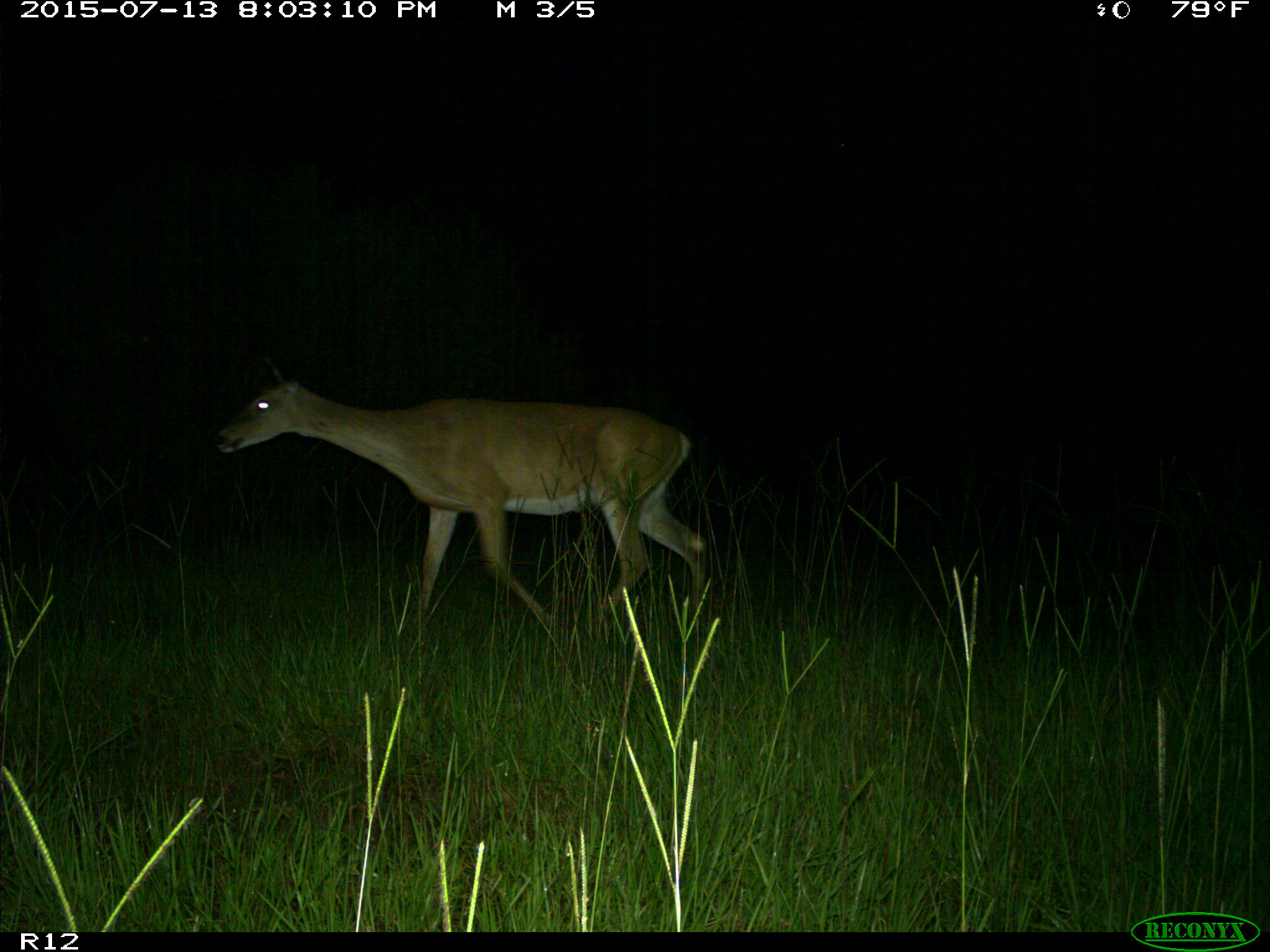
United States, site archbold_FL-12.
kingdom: Animalia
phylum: Chordata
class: Mammalia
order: Artiodactyla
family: Cervidae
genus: Odocoileus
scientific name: Odocoileus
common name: deer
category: unidentified deer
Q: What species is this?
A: Unidentified deer (deer) (Odocoileus).